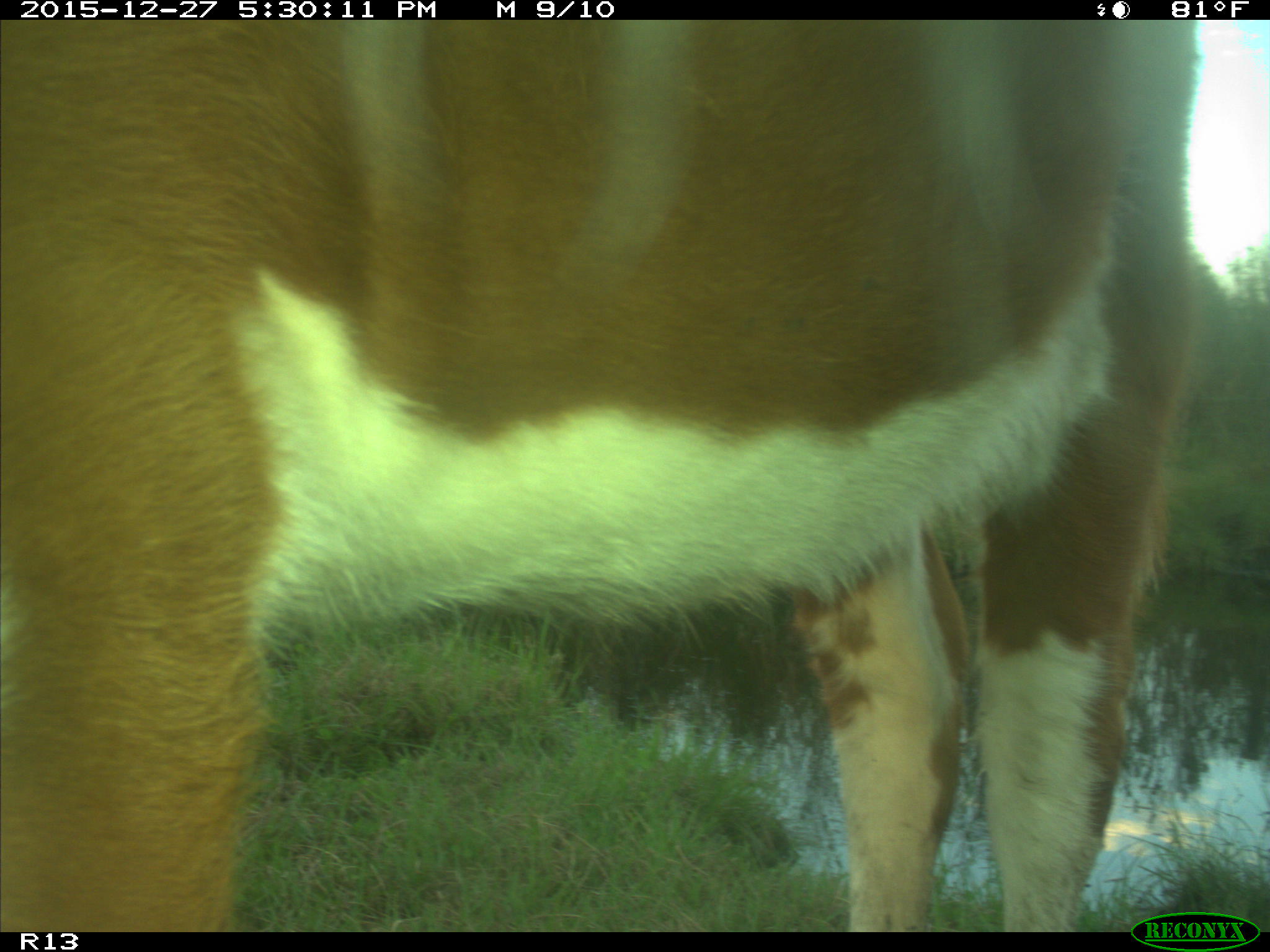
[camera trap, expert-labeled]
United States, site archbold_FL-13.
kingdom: Animalia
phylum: Chordata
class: Mammalia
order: Artiodactyla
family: Bovidae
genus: Bos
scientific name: Bos taurus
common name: domestic cow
Bos taurus (domestic cow).